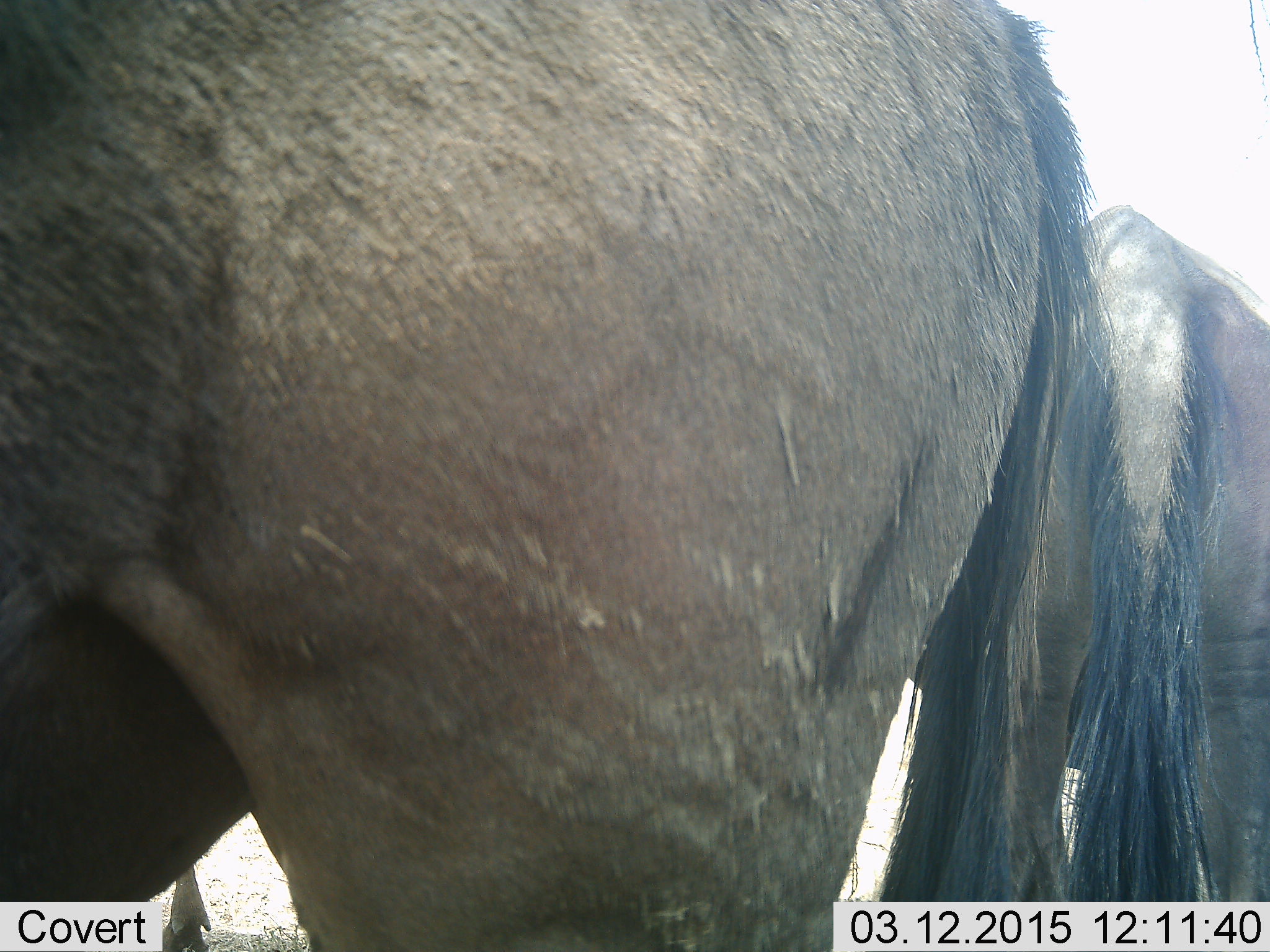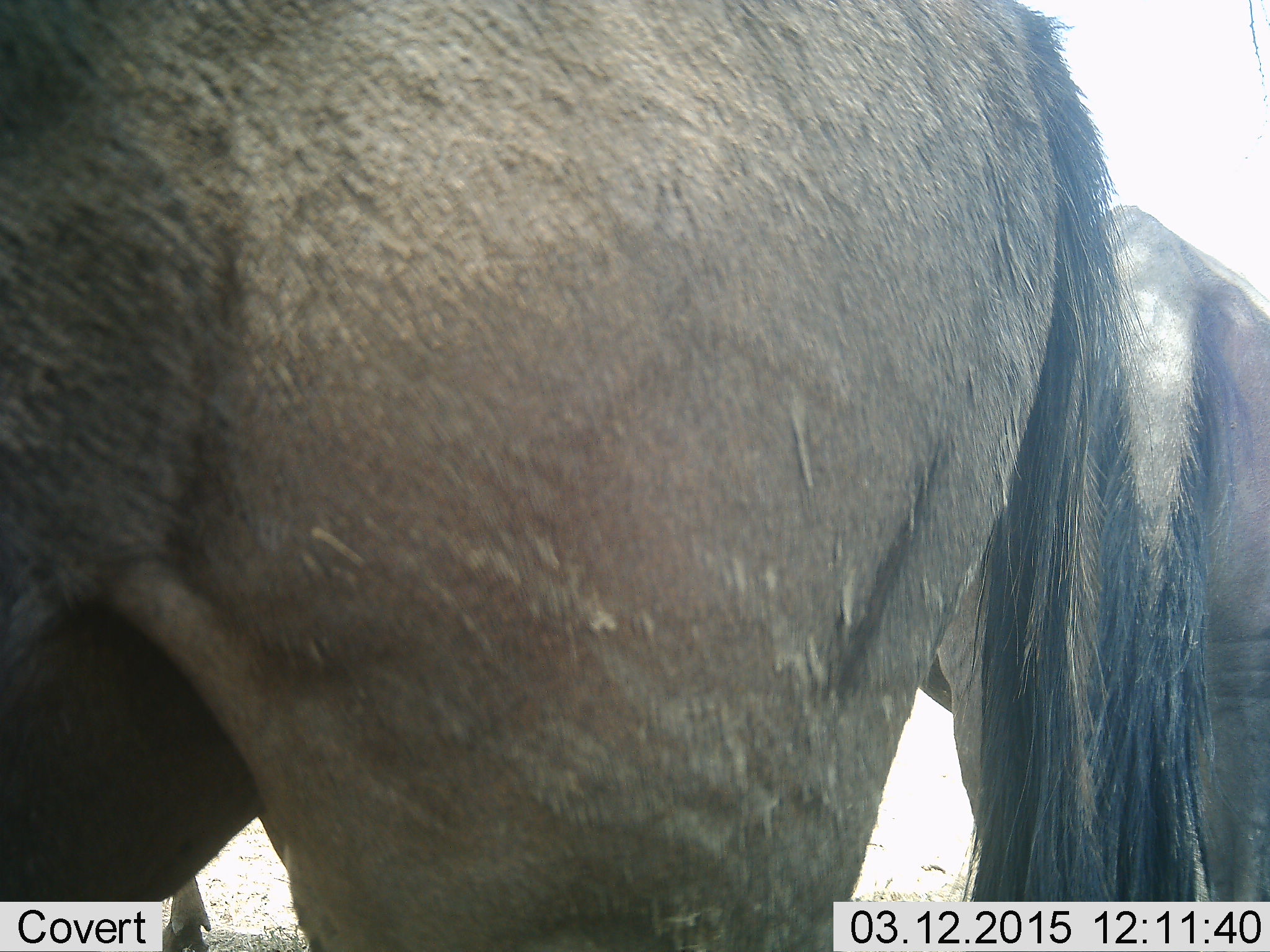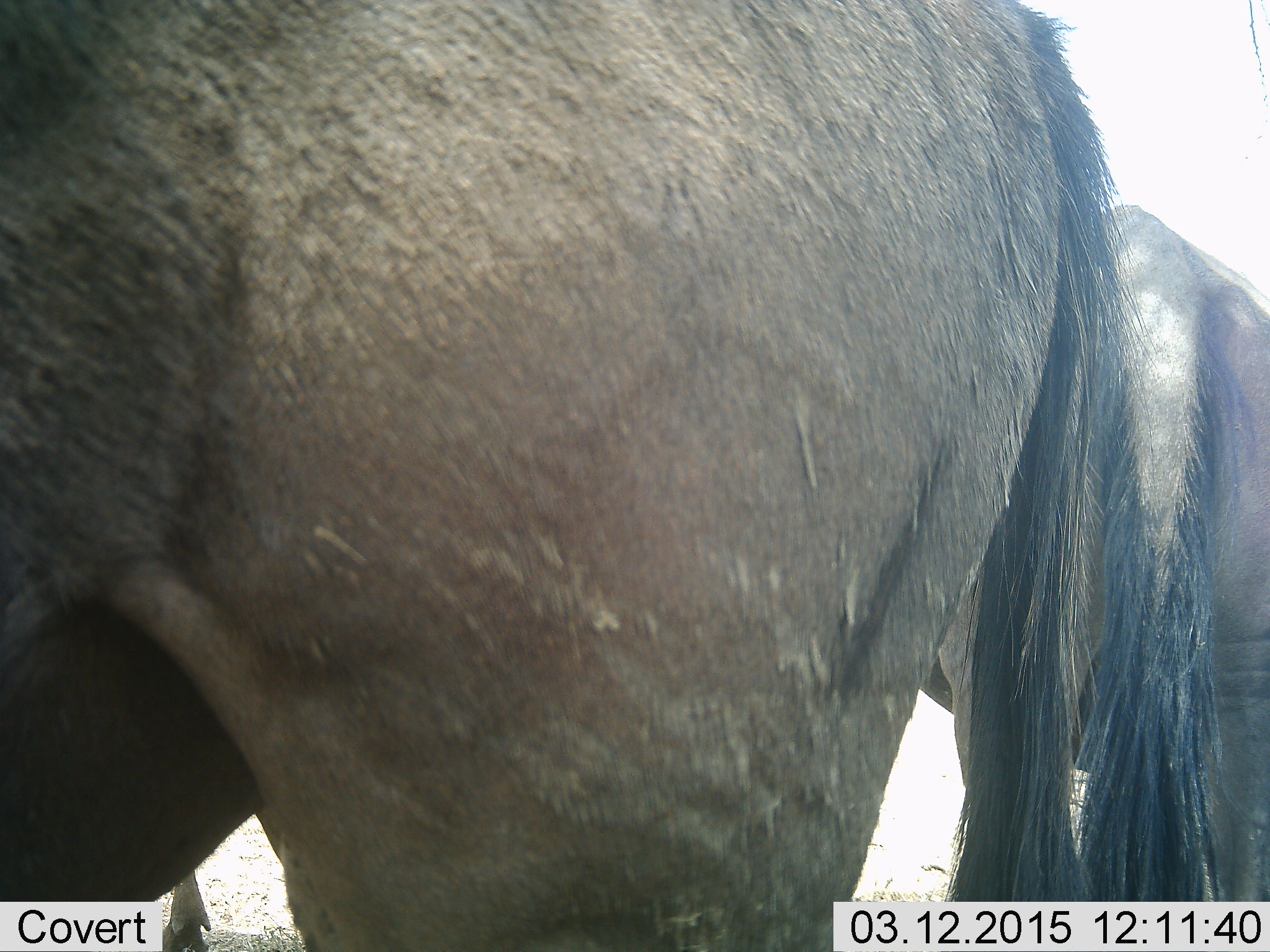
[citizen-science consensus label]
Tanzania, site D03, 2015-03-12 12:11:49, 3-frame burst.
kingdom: Animalia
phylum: Chordata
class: Mammalia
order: Artiodactyla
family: Bovidae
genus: Connochaetes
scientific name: Connochaetes taurinus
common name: blue wildebeest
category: wildebeest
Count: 2.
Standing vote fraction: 100%.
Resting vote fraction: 0%.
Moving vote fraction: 0%.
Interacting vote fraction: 0%.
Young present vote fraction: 0%.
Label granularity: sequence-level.